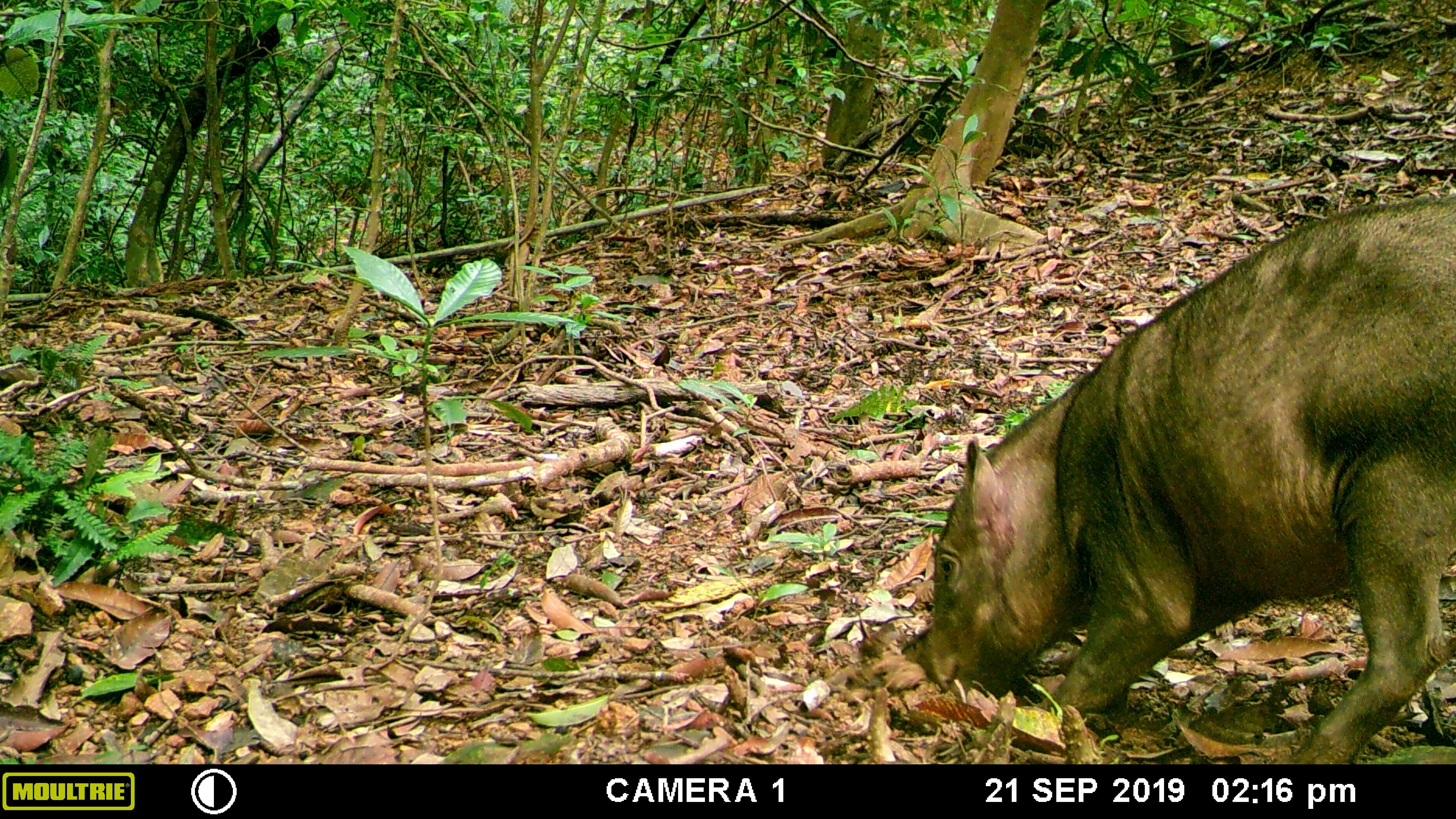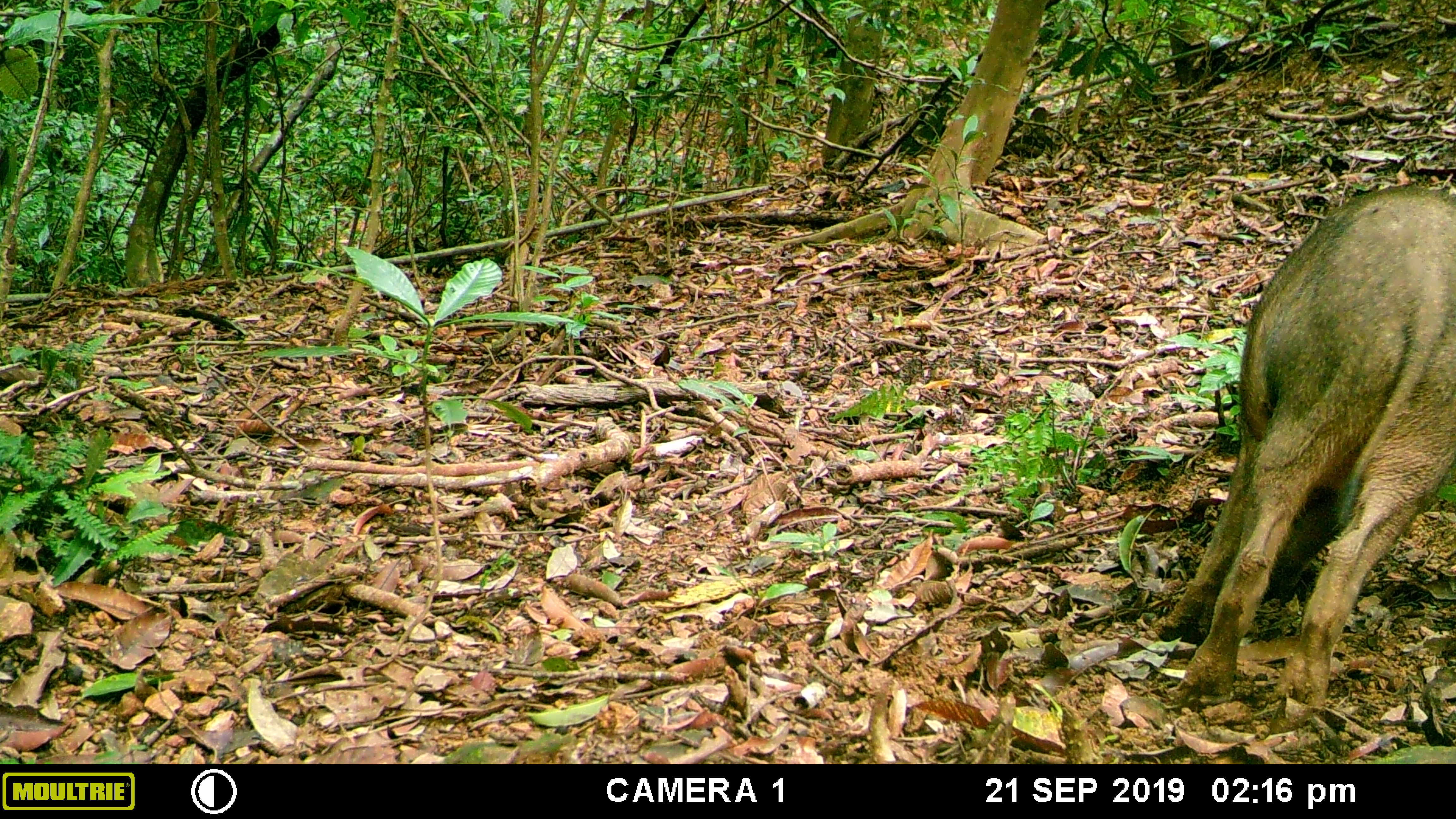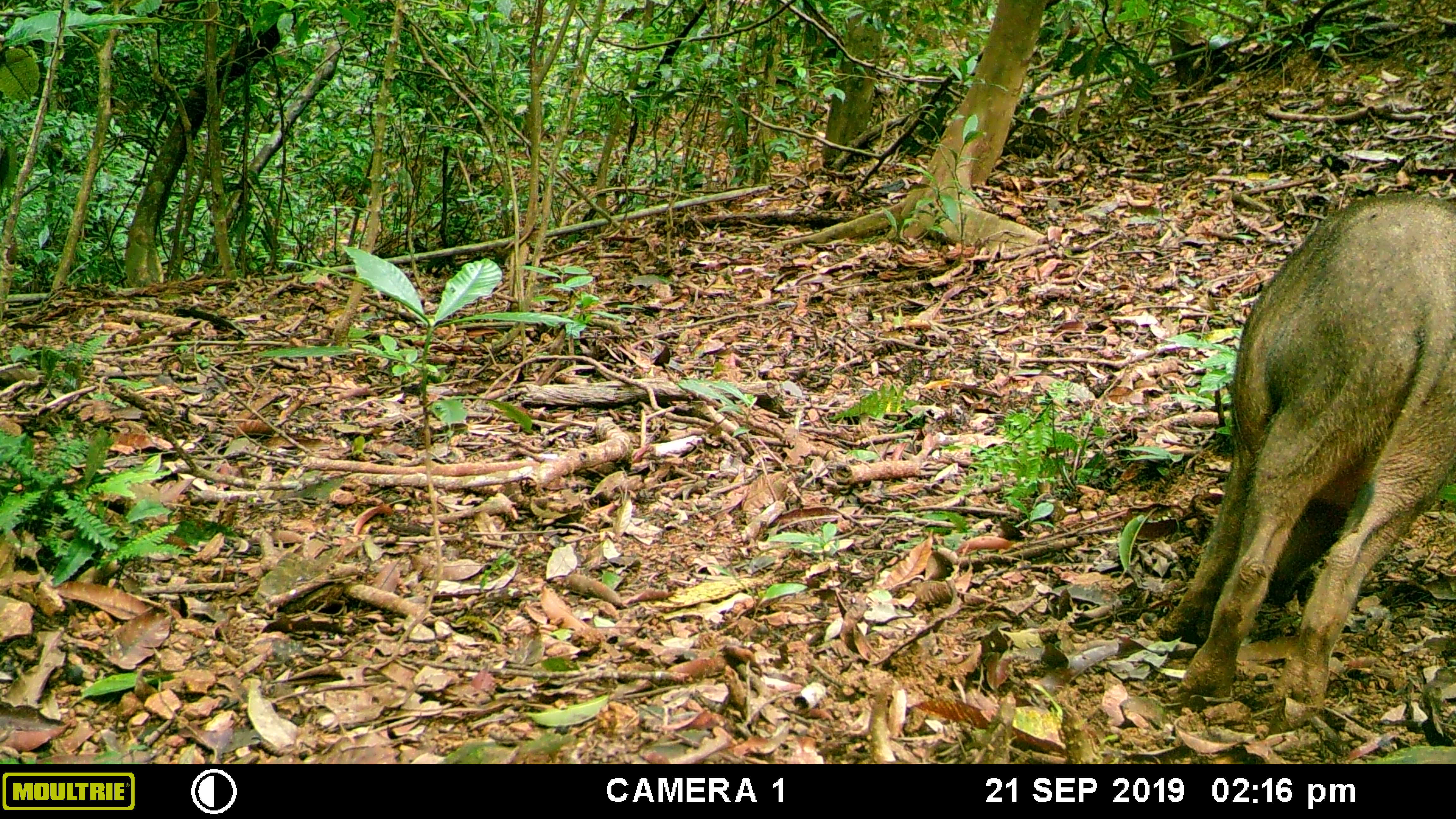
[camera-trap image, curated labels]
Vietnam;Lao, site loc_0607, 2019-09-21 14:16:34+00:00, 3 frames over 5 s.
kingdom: Animalia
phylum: Chordata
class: Mammalia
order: Artiodactyla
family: Suidae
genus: Sus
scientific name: Sus scrofa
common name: eurasian wild pig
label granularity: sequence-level